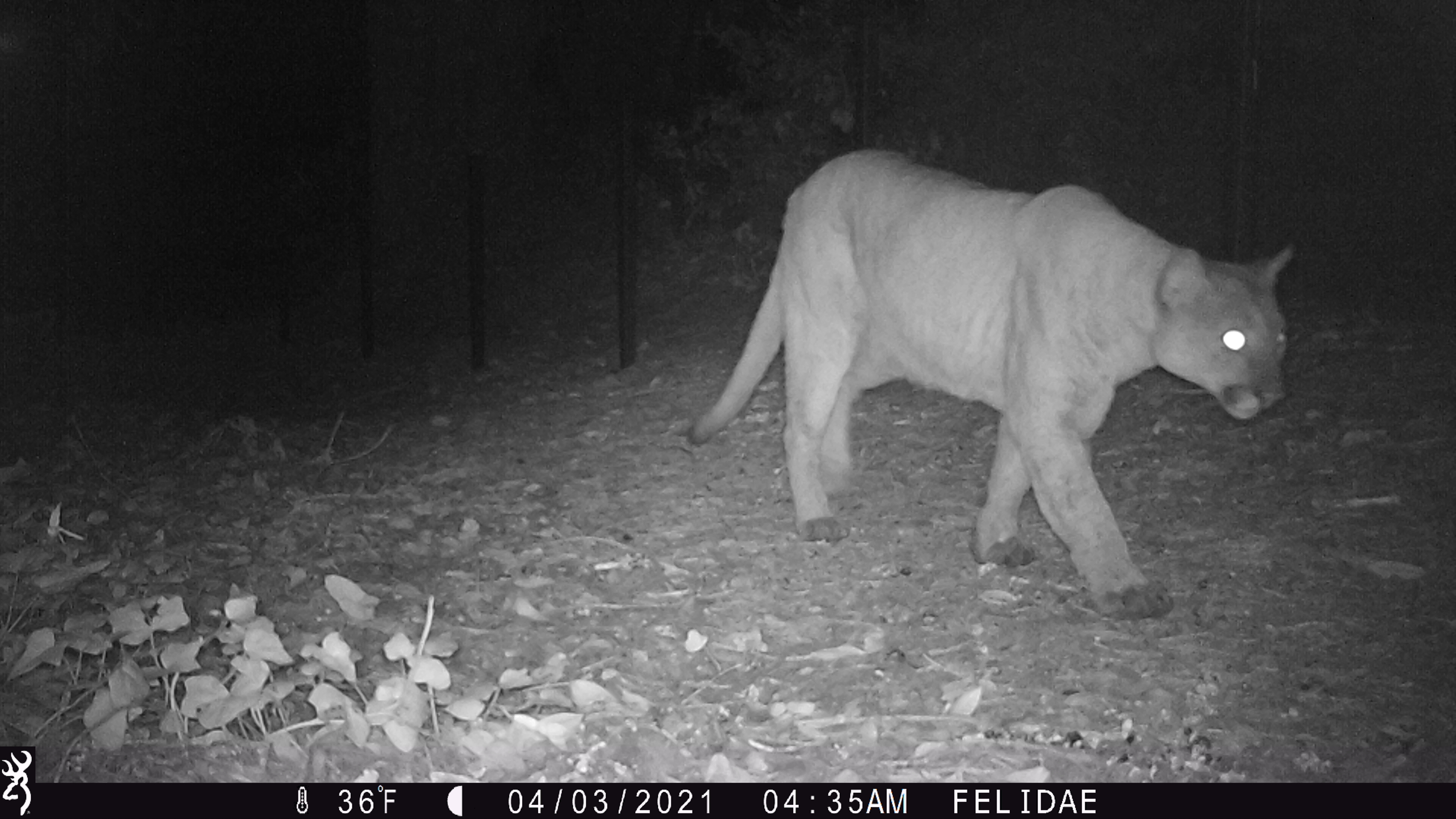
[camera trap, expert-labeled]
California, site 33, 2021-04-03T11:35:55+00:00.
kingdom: Animalia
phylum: Chordata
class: Mammalia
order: Carnivora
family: Felidae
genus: Puma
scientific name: Puma concolor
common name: puma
Puma (Puma concolor).